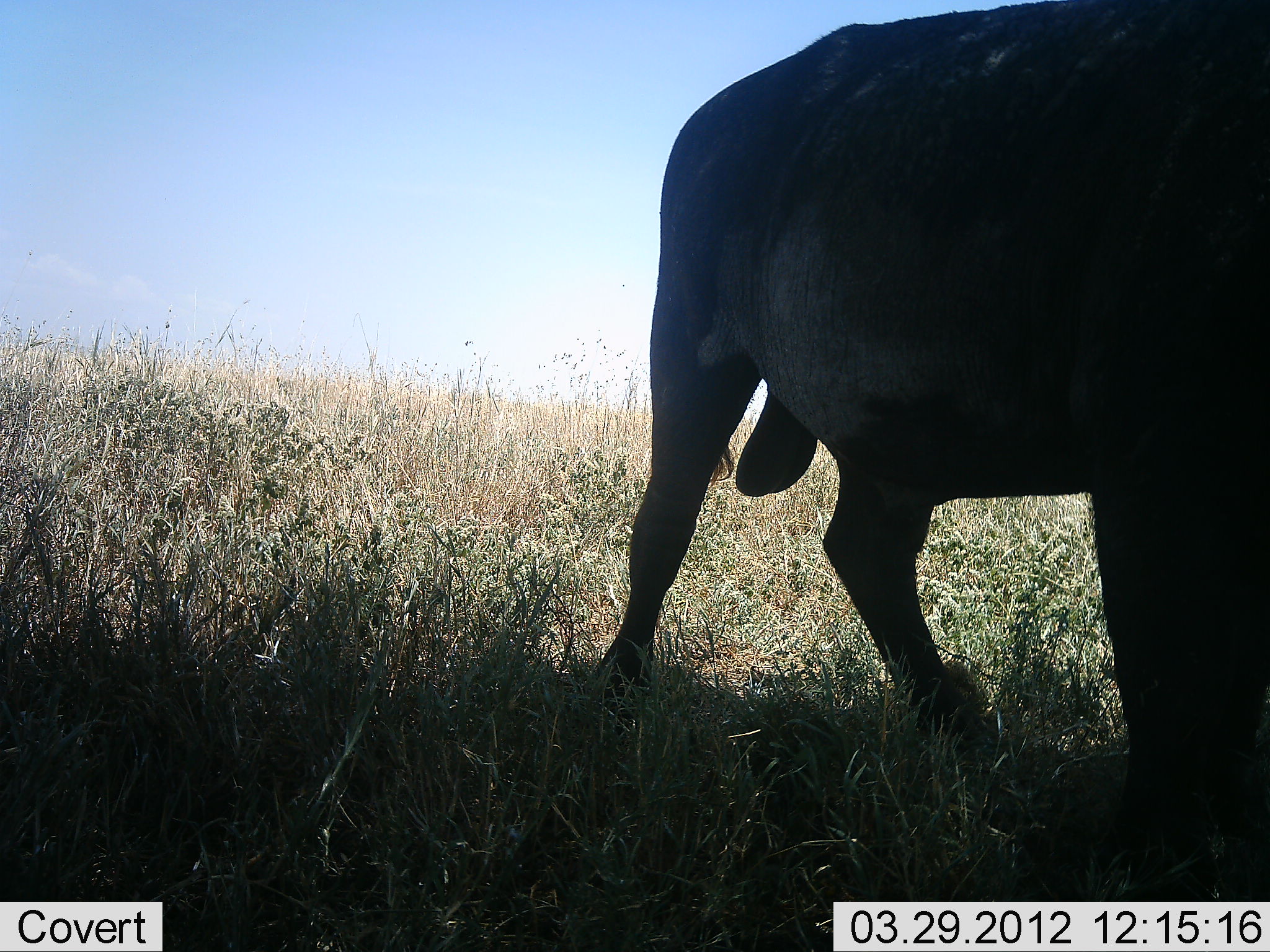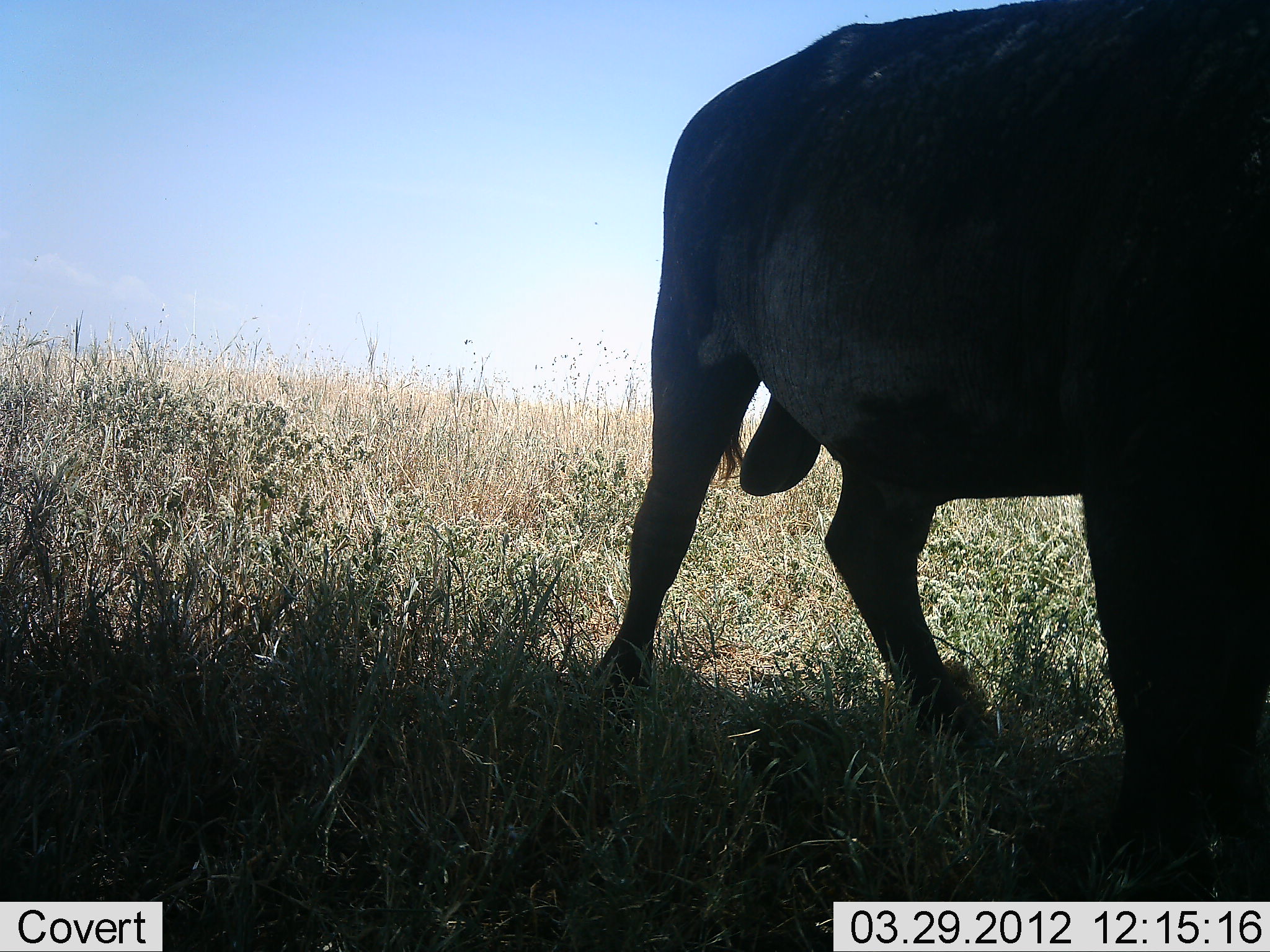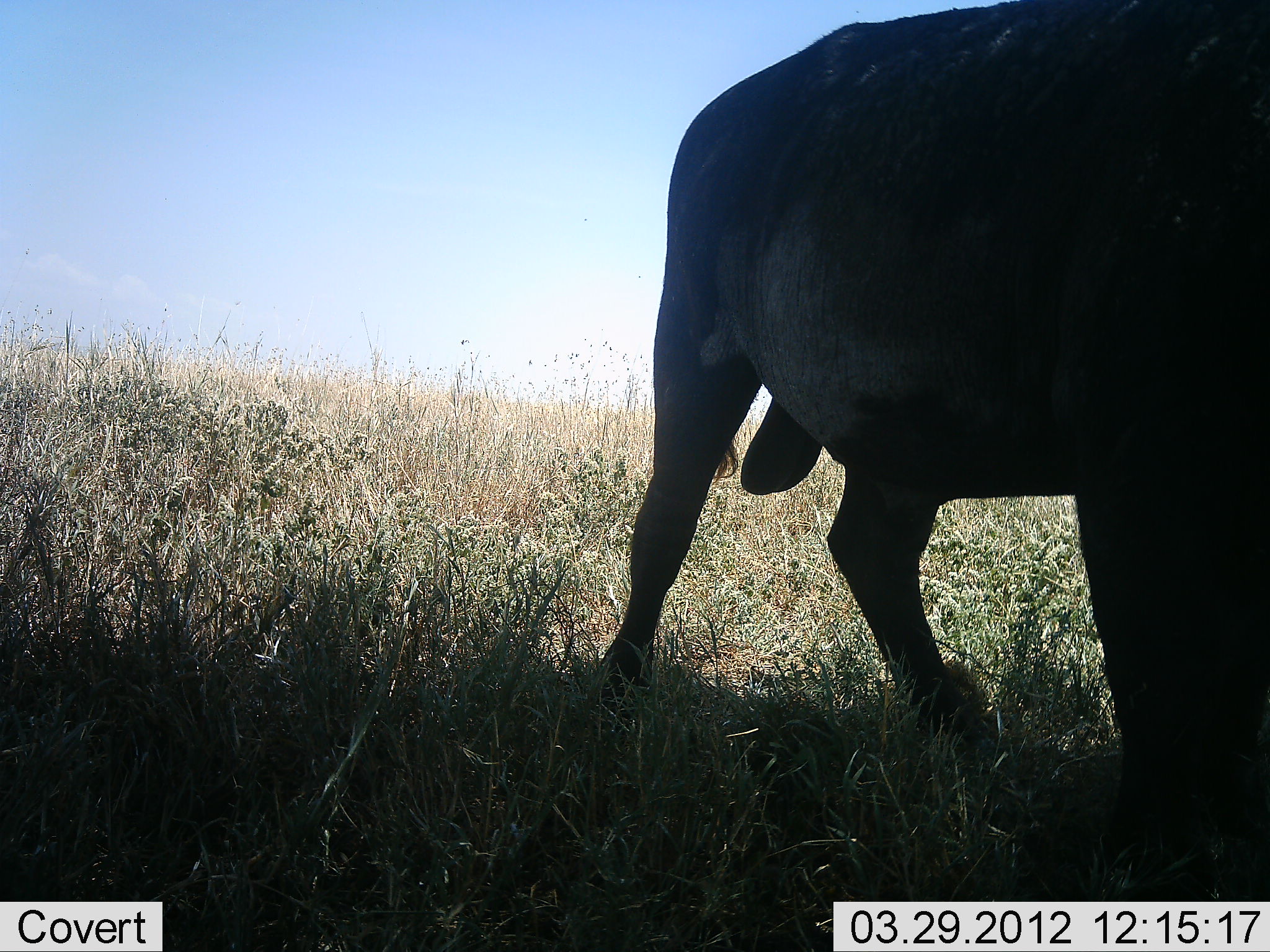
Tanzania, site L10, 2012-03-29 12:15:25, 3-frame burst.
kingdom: Animalia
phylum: Chordata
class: Mammalia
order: Artiodactyla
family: Bovidae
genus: Syncerus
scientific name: Syncerus caffer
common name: cape buffalo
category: buffalo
Buffalo (cape buffalo) (Syncerus caffer), count 1. Behavior (volunteer vote fractions): standing 84%, resting 0%, moving 5%, interacting 0%. Young present (vote fraction): 0%. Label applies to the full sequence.